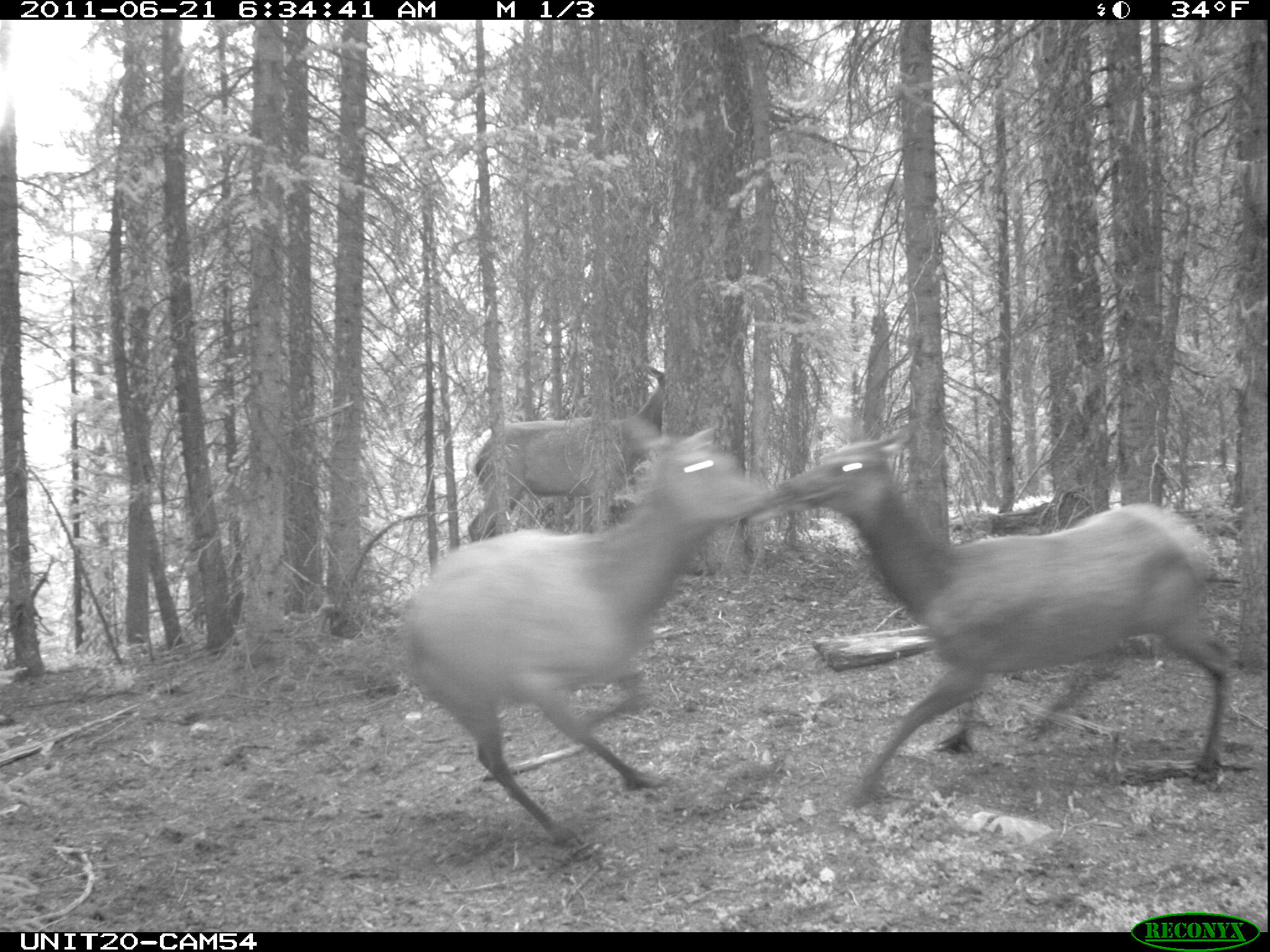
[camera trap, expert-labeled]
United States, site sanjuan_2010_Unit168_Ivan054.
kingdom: Animalia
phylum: Chordata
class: Mammalia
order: Artiodactyla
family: Cervidae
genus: Cervus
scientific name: Cervus elaphus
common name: red deer